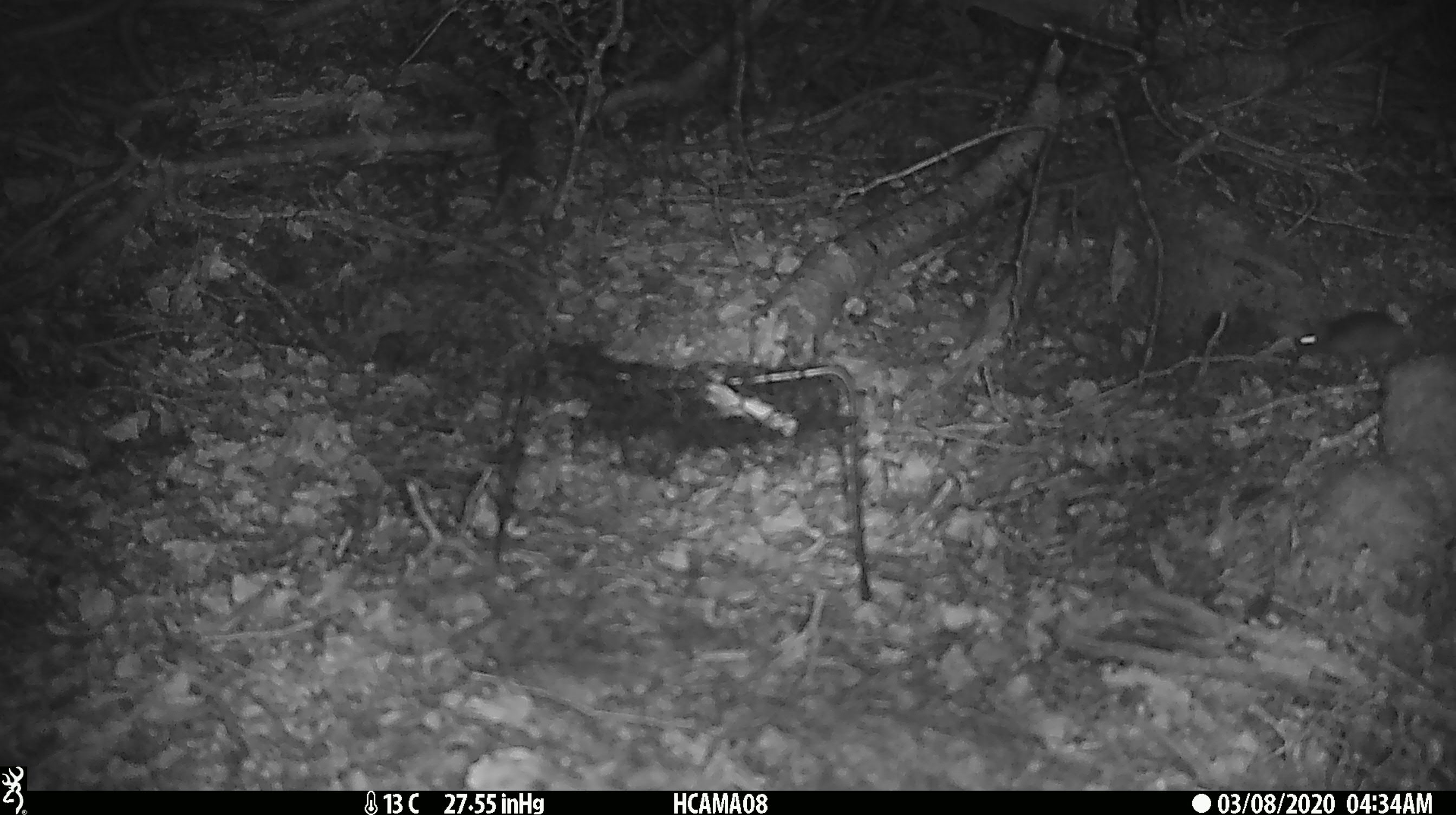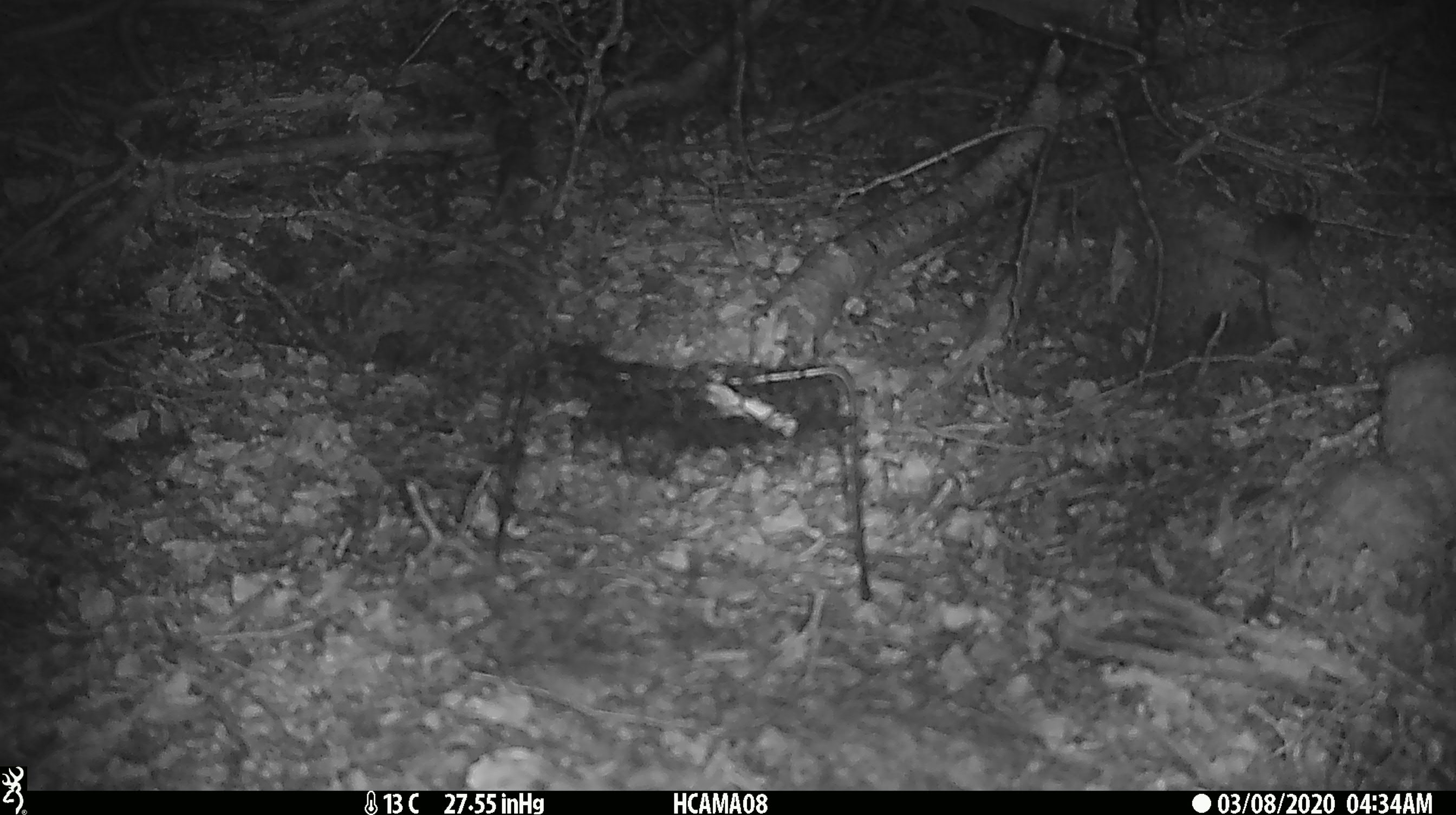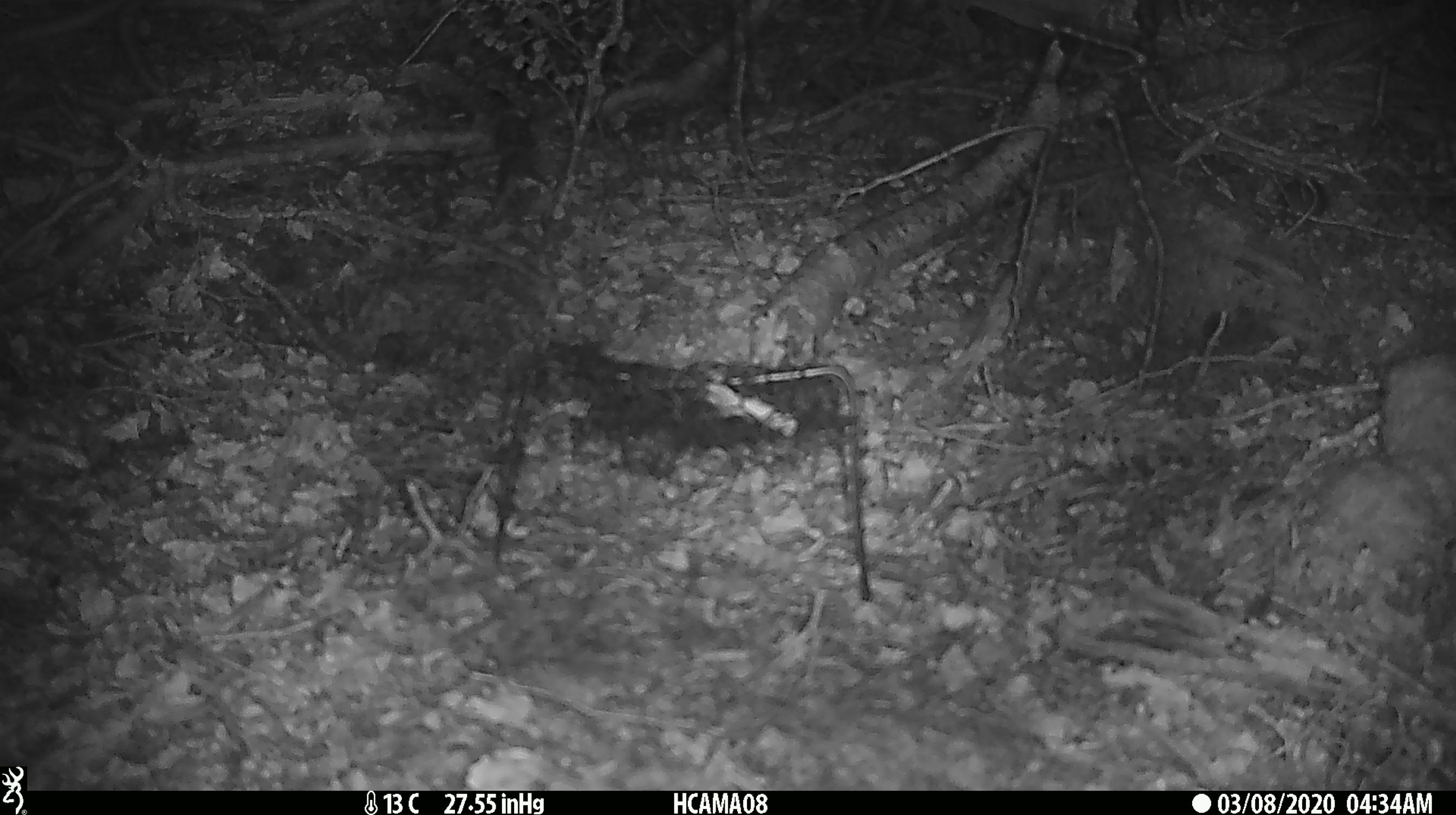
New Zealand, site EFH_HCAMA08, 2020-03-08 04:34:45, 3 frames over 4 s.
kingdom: Animalia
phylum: Chordata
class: Mammalia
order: Rodentia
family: Muridae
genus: Mus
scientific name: Mus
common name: mouse